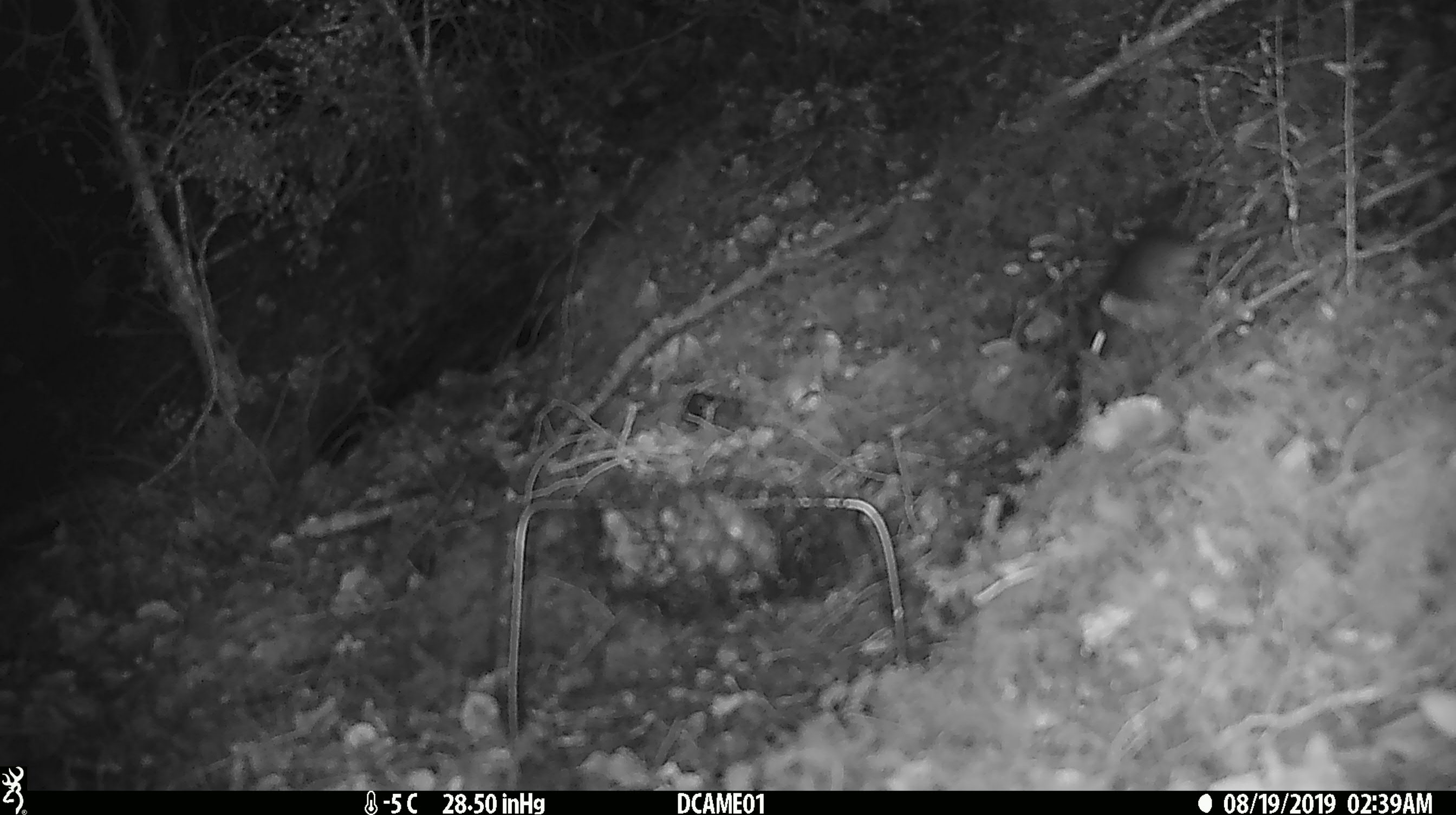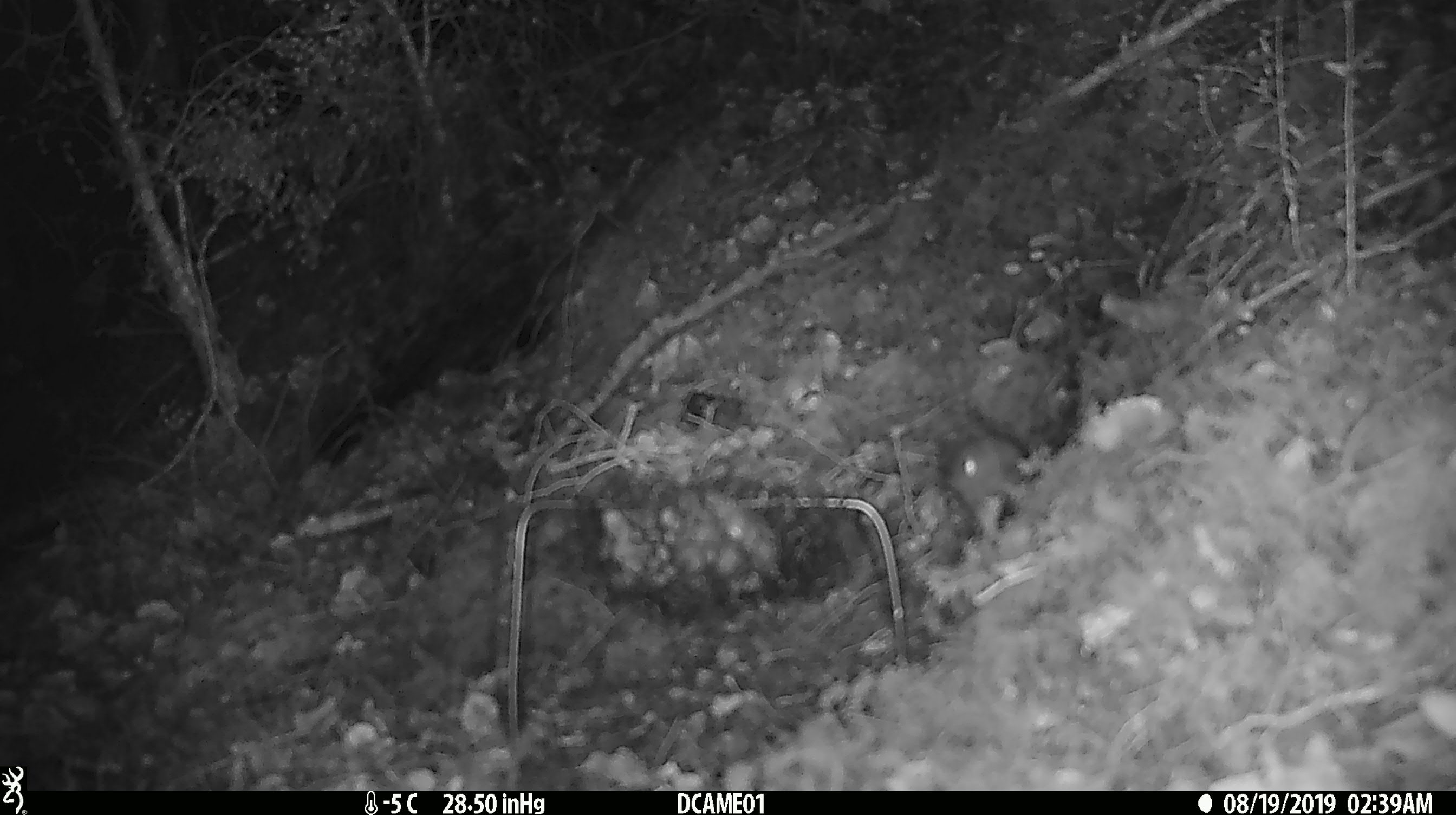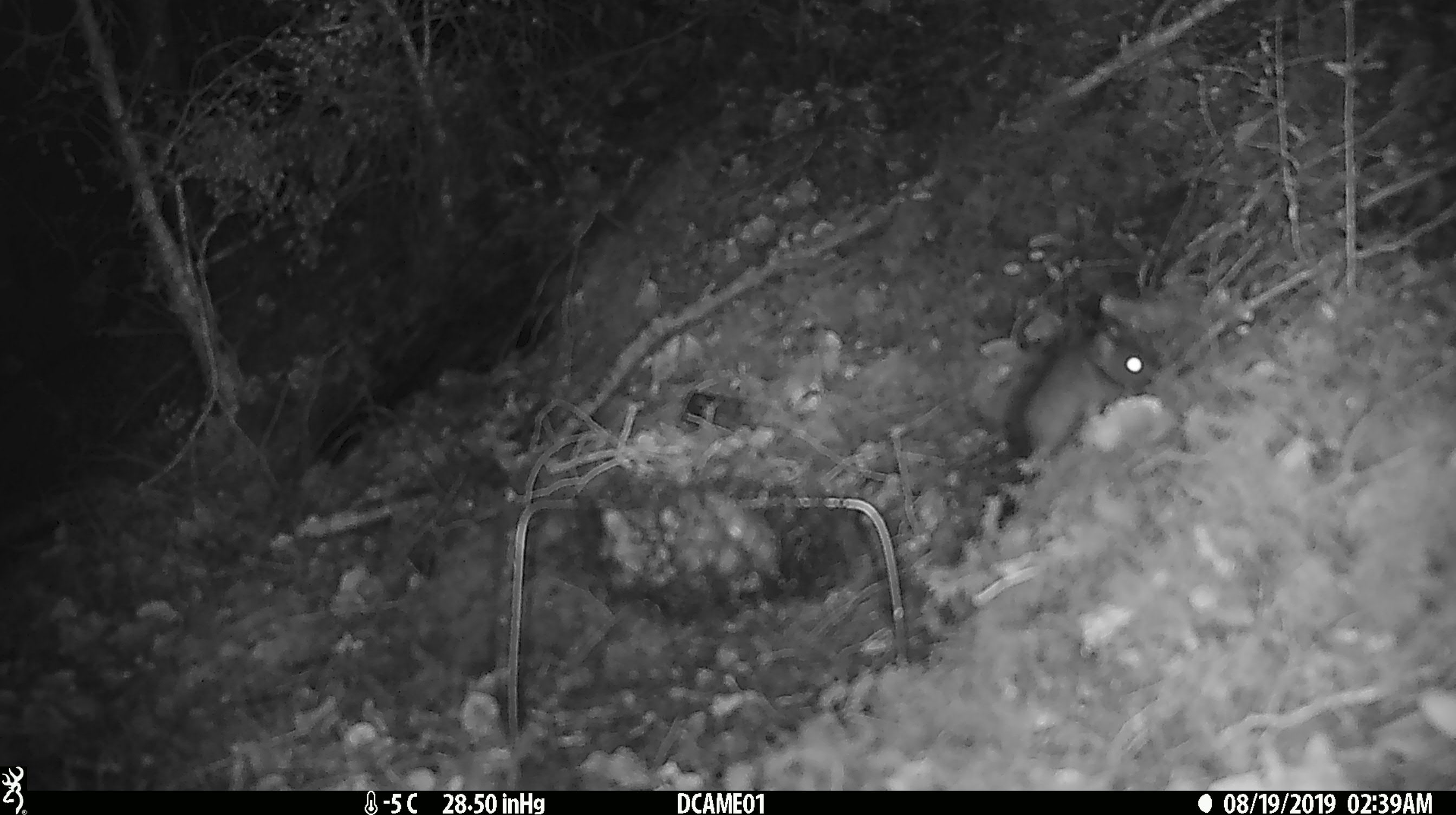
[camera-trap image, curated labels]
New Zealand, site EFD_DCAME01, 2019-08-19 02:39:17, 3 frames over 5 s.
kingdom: Animalia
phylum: Chordata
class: Mammalia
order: Rodentia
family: Muridae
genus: Mus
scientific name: Mus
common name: mouse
Mouse (Mus).